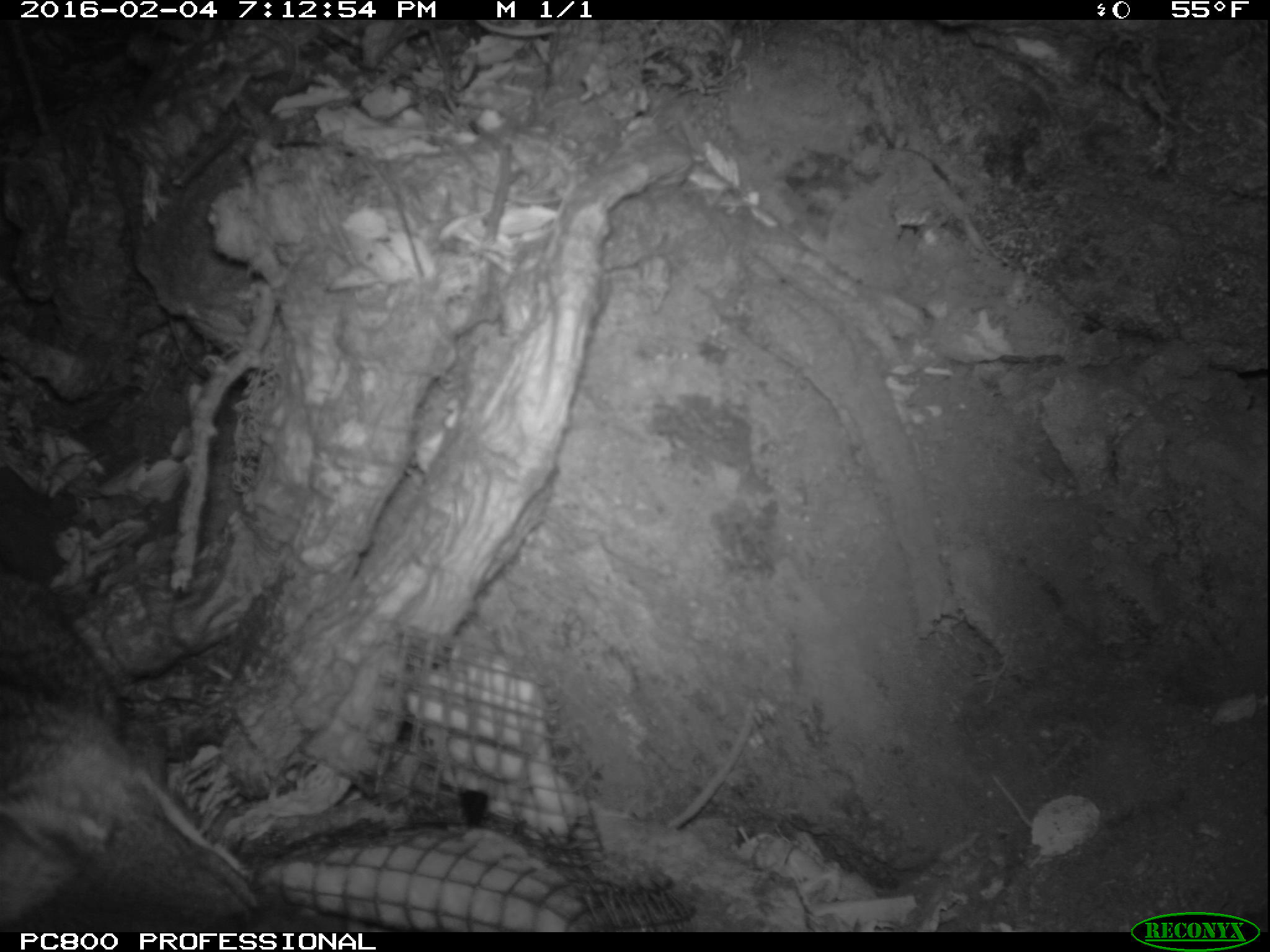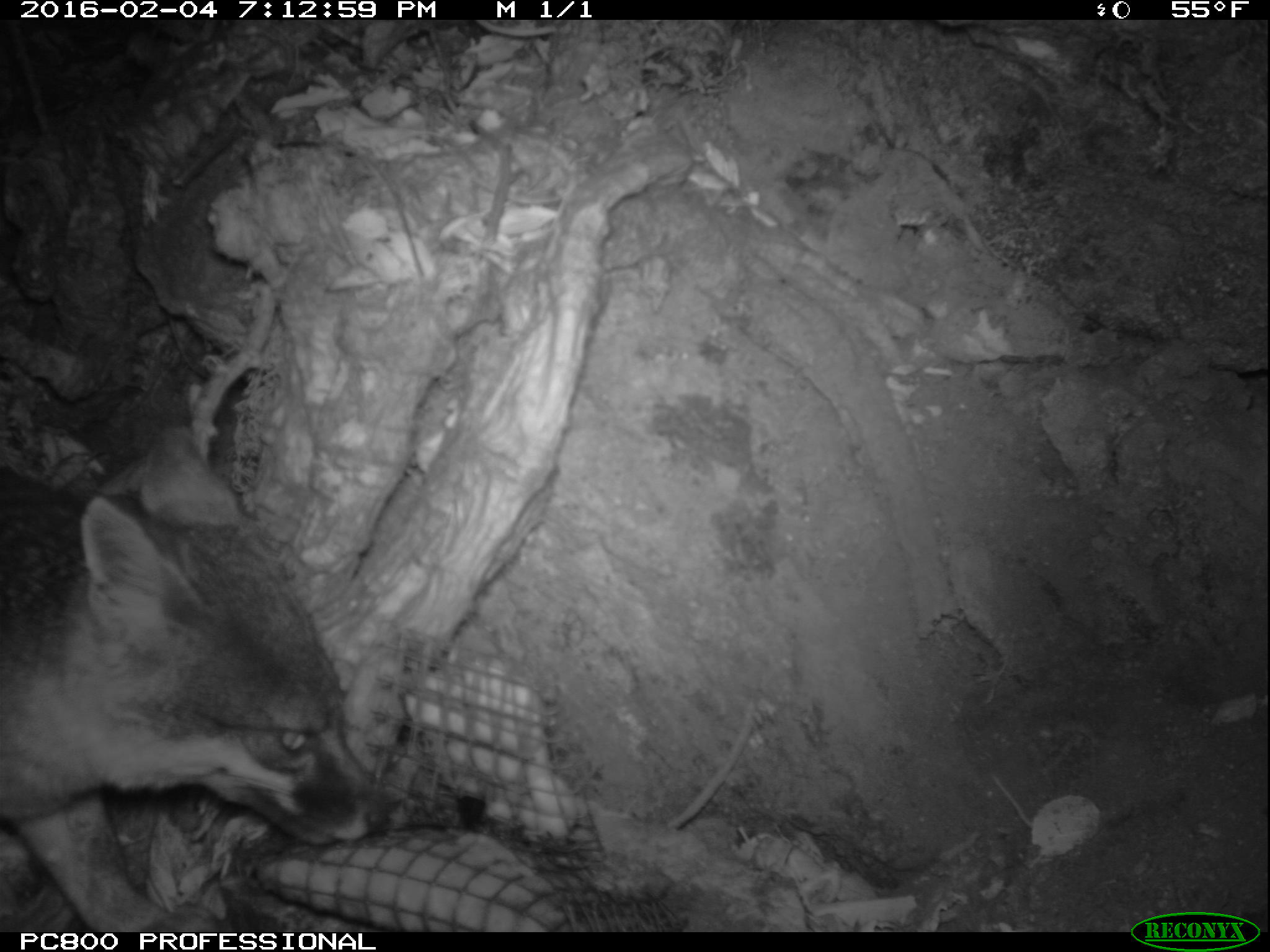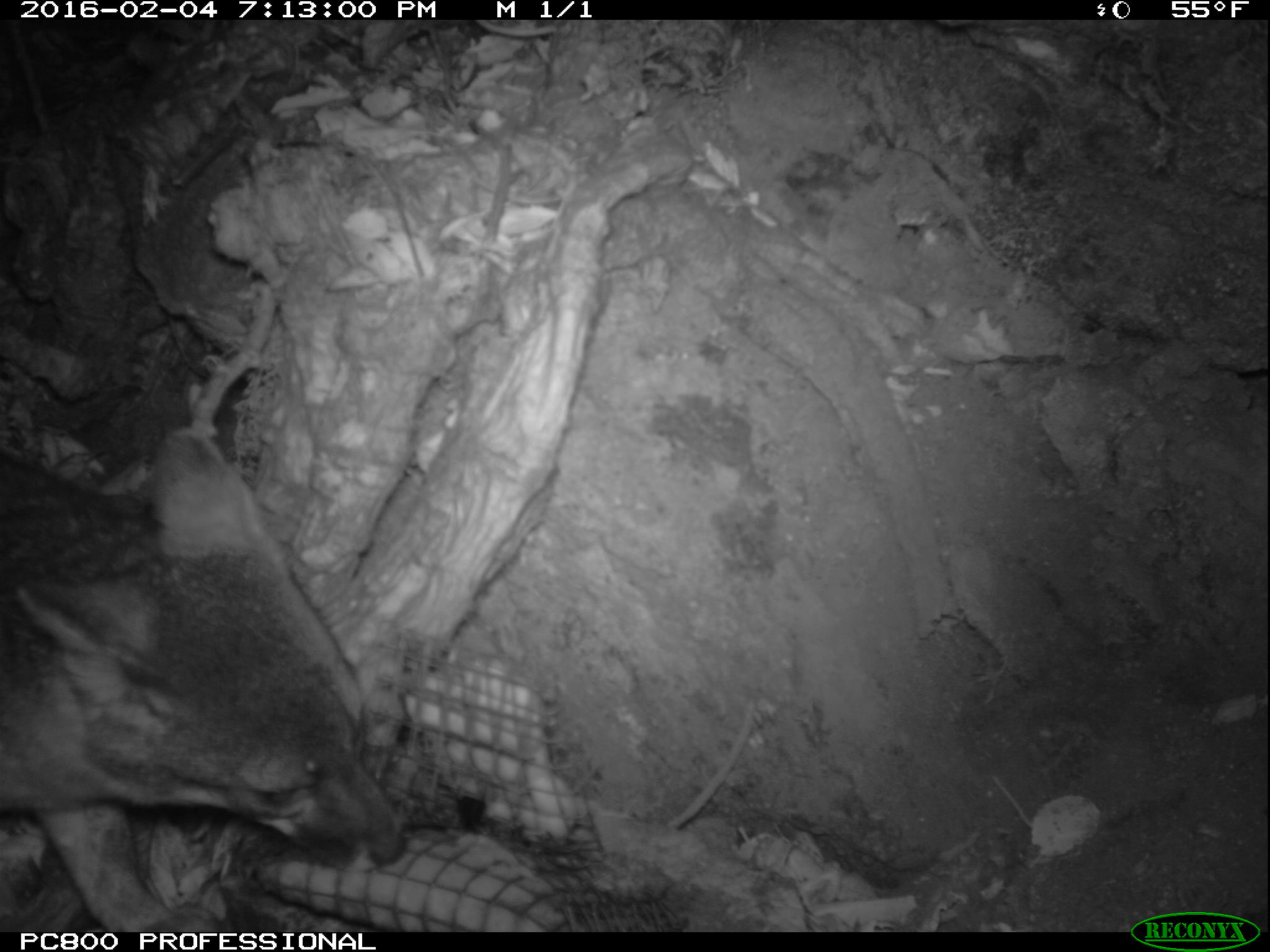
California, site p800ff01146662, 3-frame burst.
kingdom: Animalia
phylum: Chordata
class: Mammalia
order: Carnivora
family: Canidae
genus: Urocyon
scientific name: Urocyon littoralis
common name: island fox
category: fox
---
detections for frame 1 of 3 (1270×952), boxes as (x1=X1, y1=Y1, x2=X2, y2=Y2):
fox: (x1=0, y1=571, x2=286, y2=931)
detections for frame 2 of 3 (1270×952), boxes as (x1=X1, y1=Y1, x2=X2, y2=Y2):
fox: (x1=0, y1=428, x2=391, y2=932)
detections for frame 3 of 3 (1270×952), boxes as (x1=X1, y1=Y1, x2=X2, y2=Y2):
fox: (x1=0, y1=428, x2=411, y2=932)